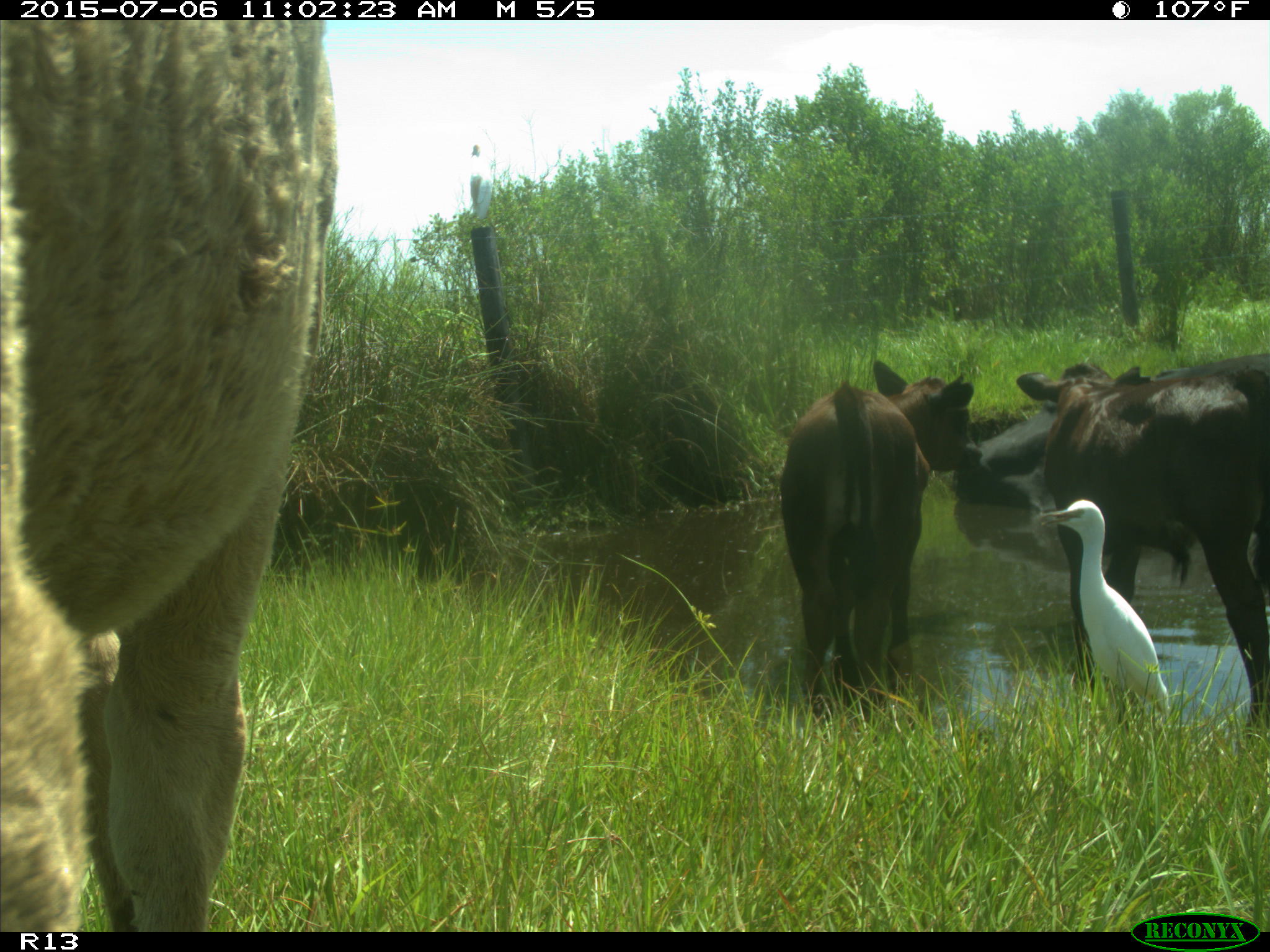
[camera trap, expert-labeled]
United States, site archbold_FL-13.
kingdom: Animalia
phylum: Chordata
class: Mammalia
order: Artiodactyla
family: Bovidae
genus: Bos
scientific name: Bos taurus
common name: domestic cow